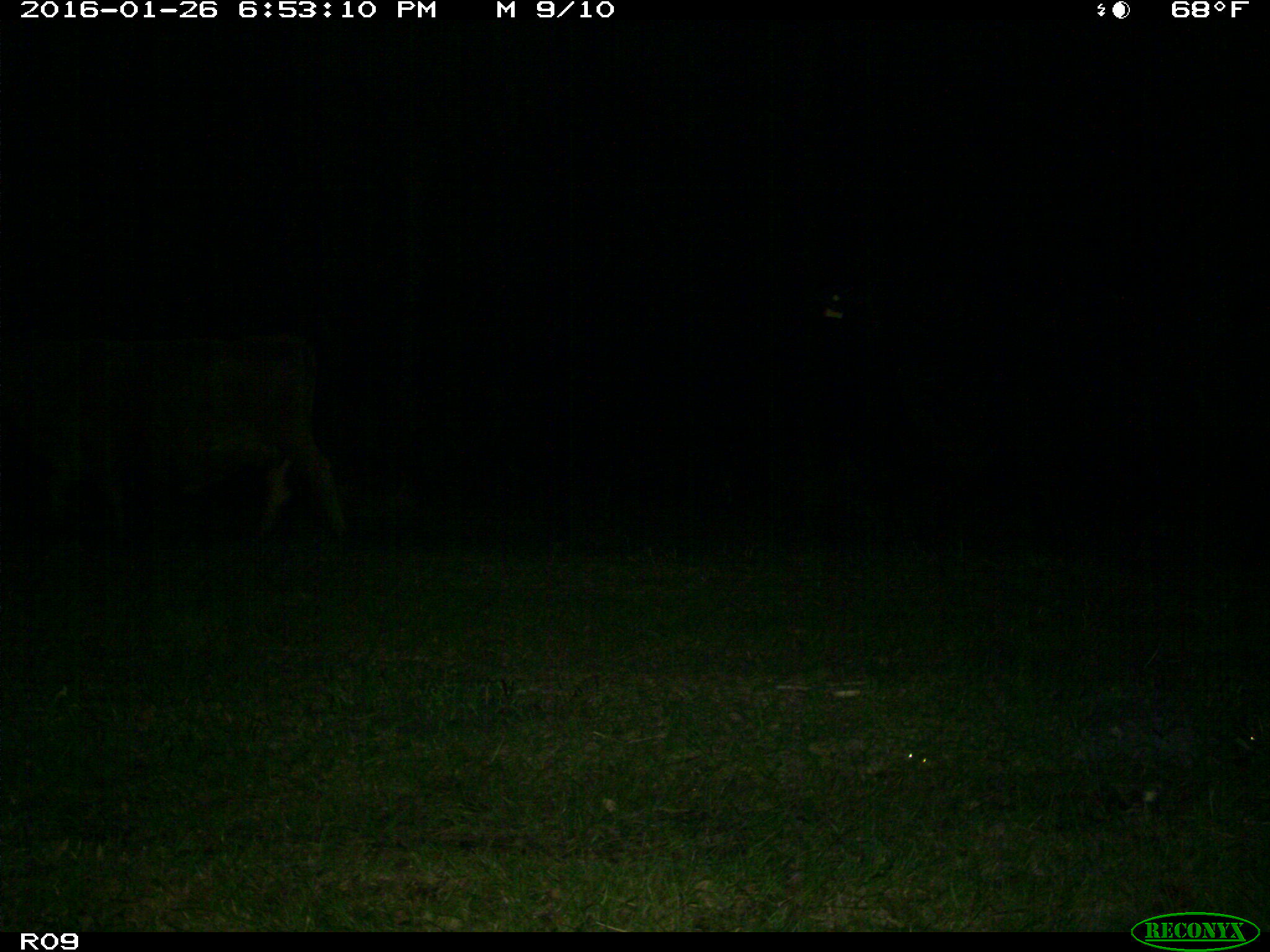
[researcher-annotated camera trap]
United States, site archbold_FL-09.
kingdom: Animalia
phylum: Chordata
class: Mammalia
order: Artiodactyla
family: Bovidae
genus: Bos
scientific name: Bos taurus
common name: domestic cow